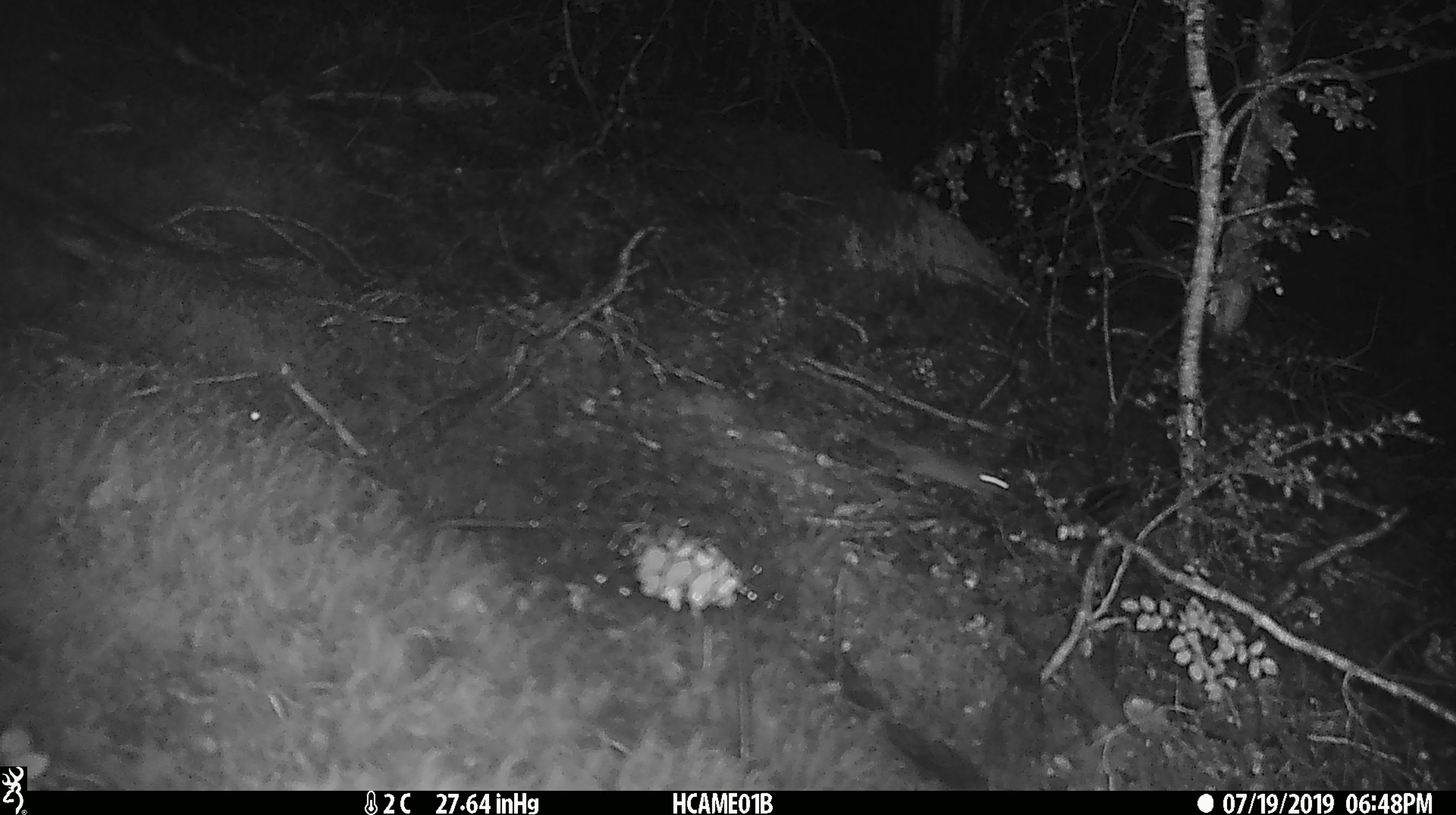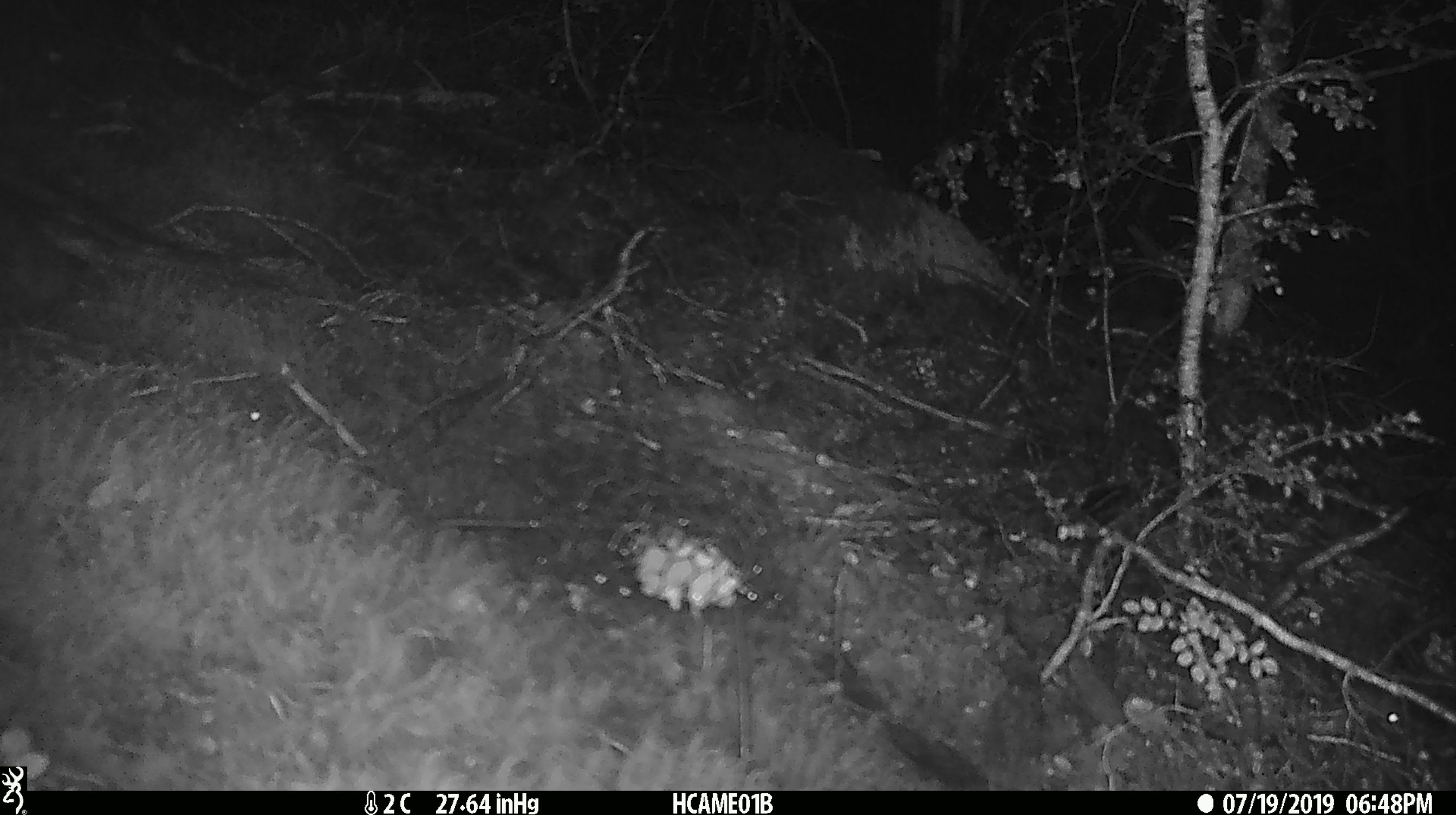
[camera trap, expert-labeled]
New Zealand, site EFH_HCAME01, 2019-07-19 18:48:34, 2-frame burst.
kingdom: Animalia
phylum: Chordata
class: Mammalia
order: Rodentia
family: Muridae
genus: Mus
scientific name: Mus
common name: mouse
Mouse (Mus).